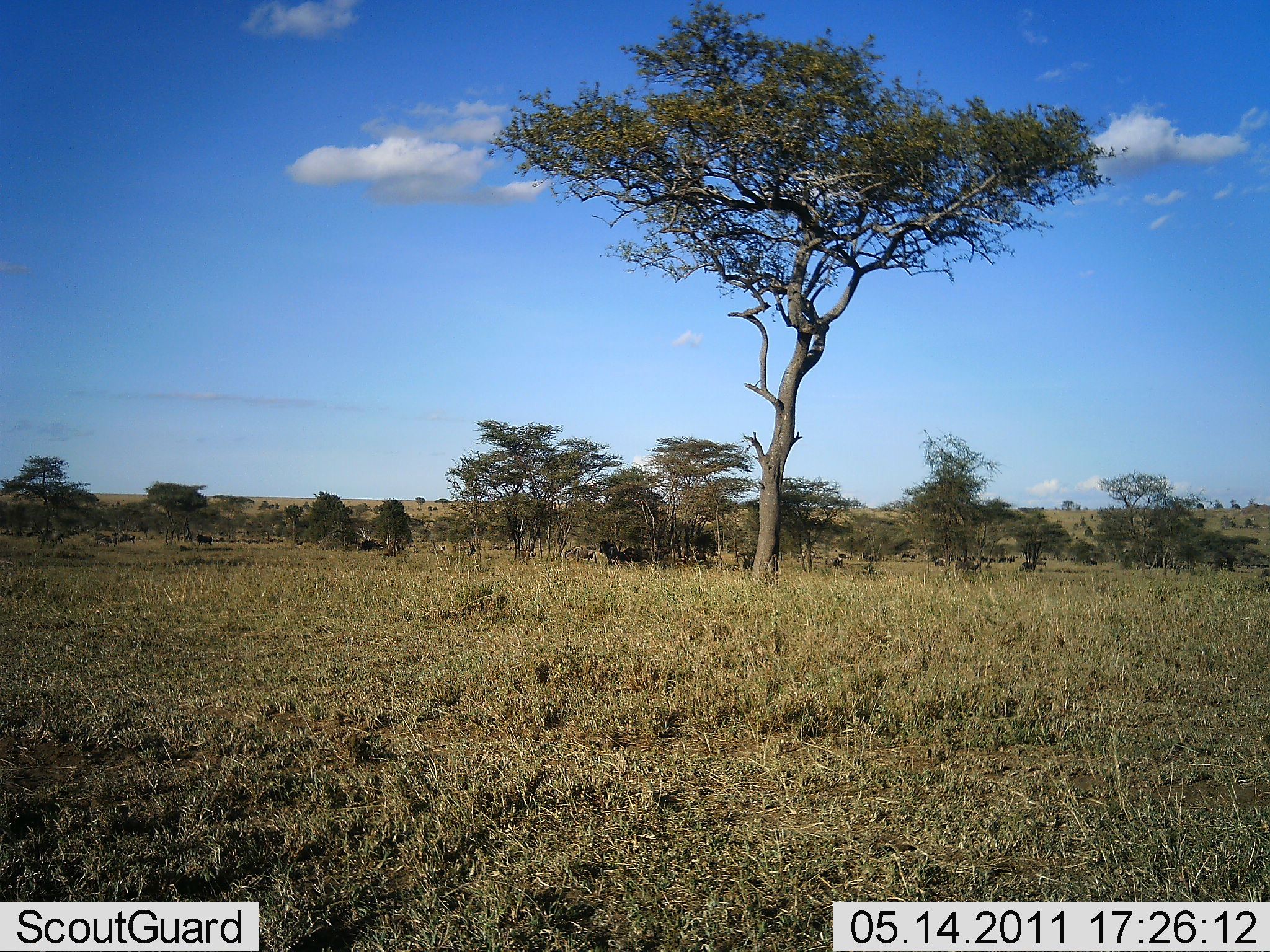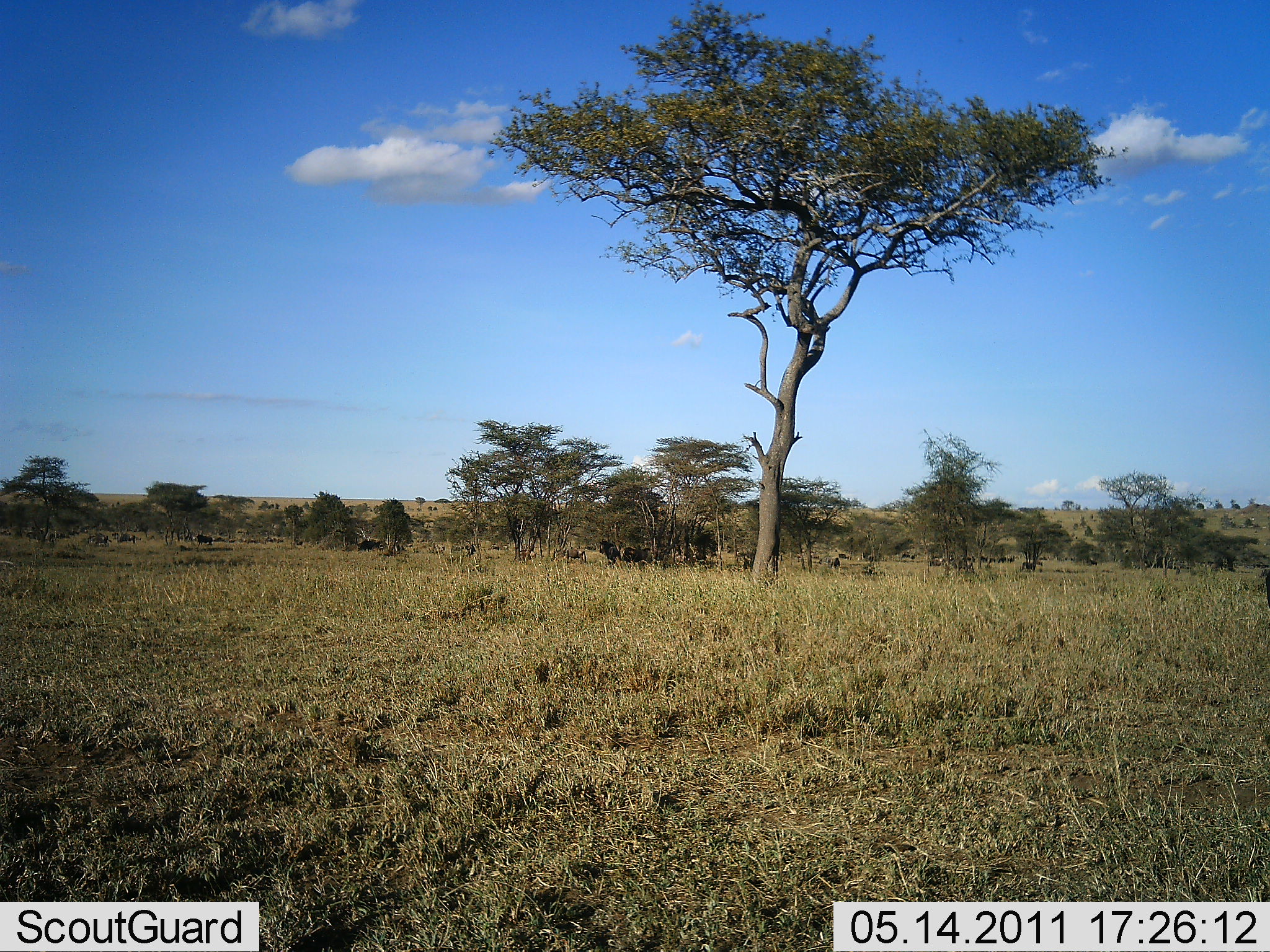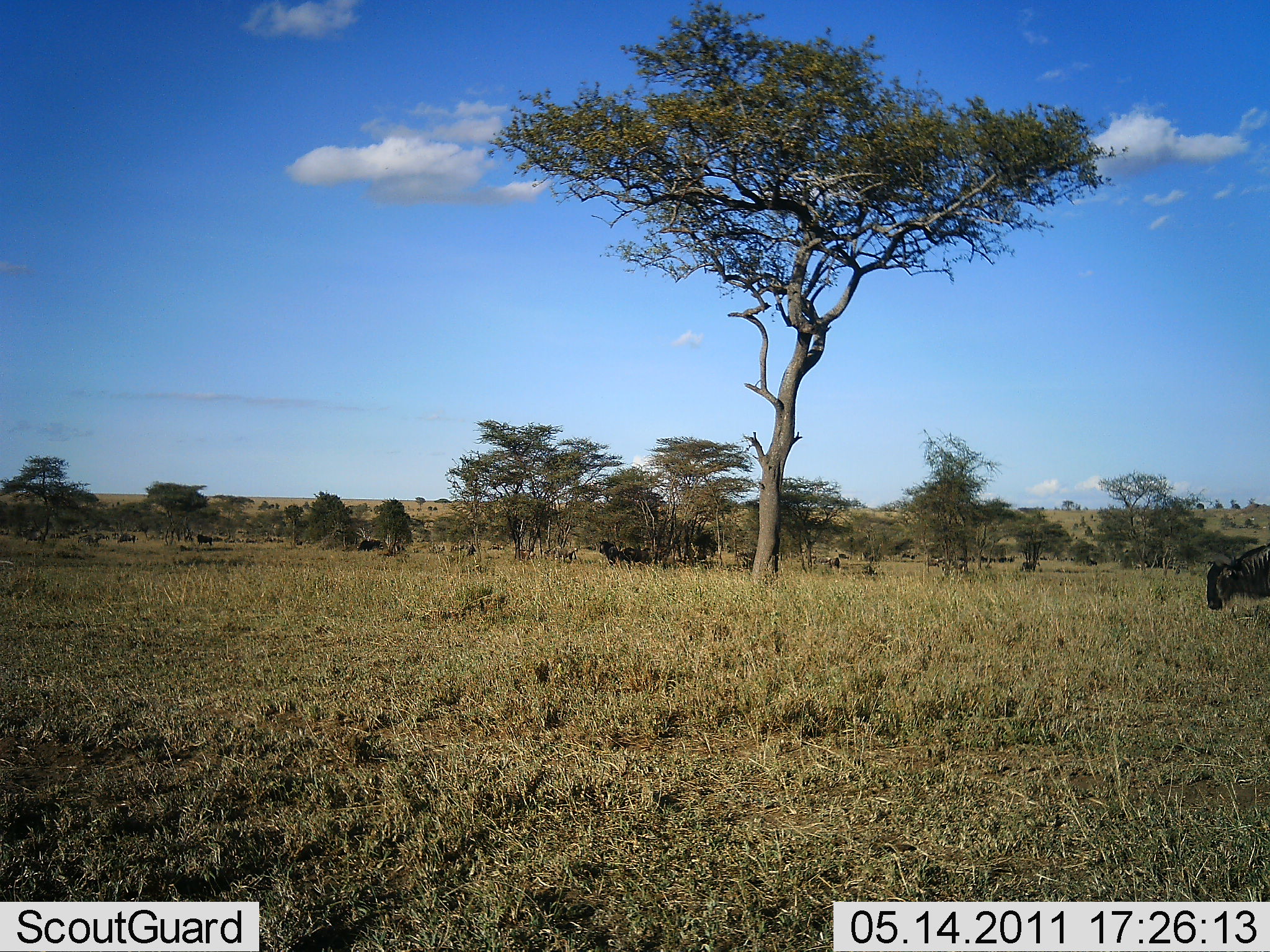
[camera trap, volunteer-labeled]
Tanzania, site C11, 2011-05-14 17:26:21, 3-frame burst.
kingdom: Animalia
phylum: Chordata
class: Mammalia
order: Artiodactyla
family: Bovidae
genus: Connochaetes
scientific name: Connochaetes taurinus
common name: blue wildebeest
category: wildebeest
Wildebeest (blue wildebeest) (Connochaetes taurinus), count 11-50. Behavior (volunteer vote fractions): standing 20%, resting 0%, moving 100%, interacting 0%. Young present (vote fraction): 0%. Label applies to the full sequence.